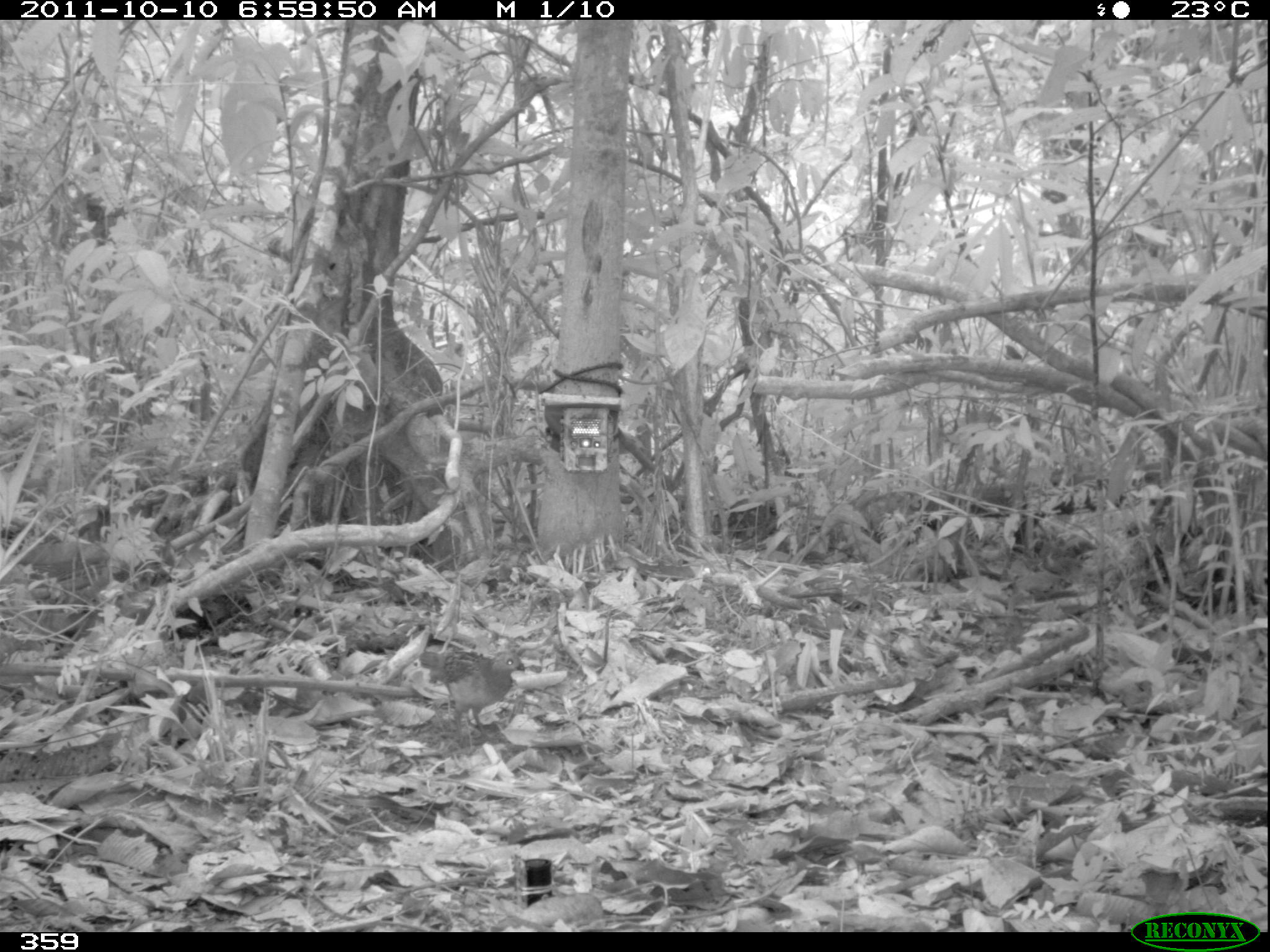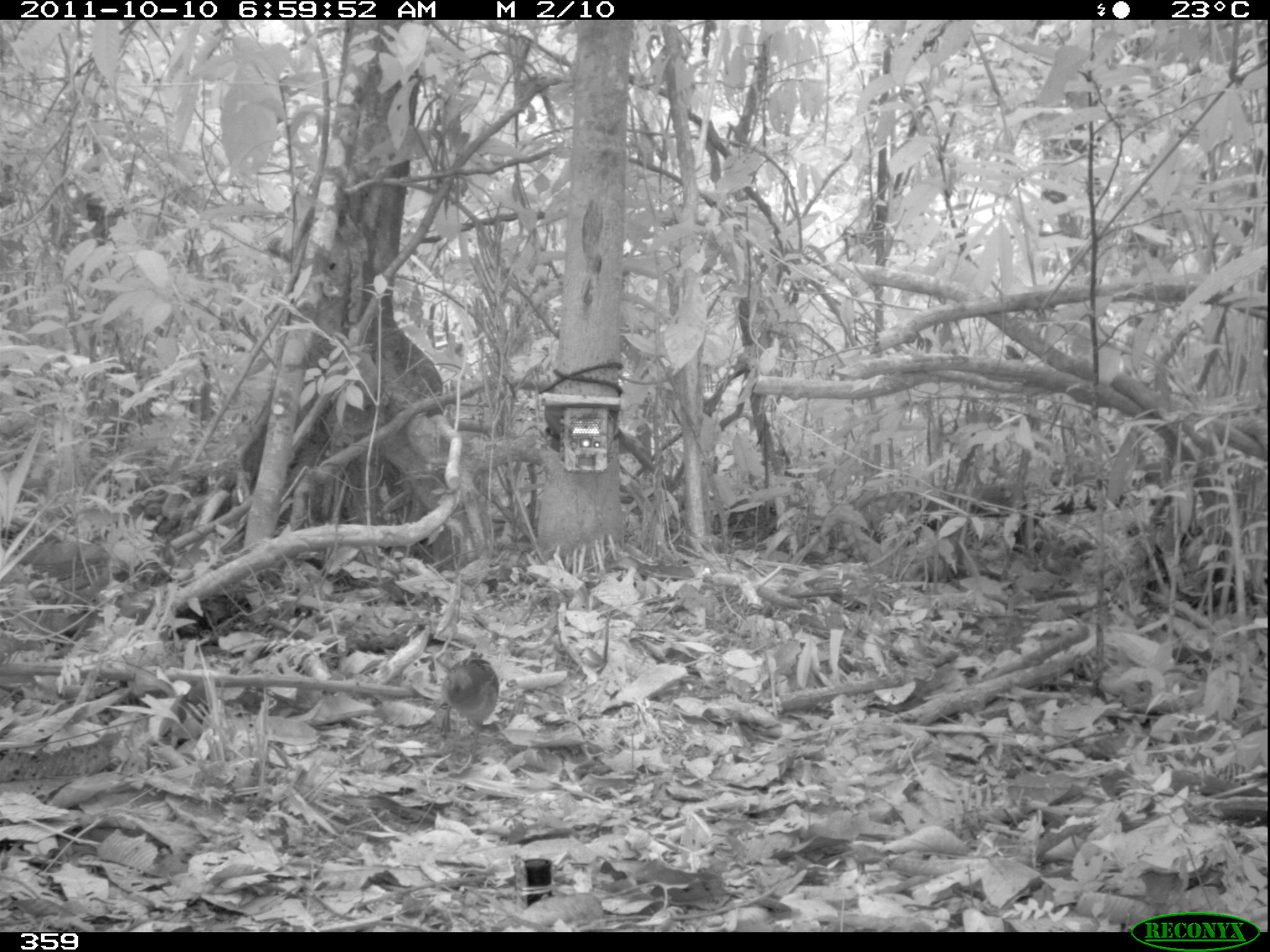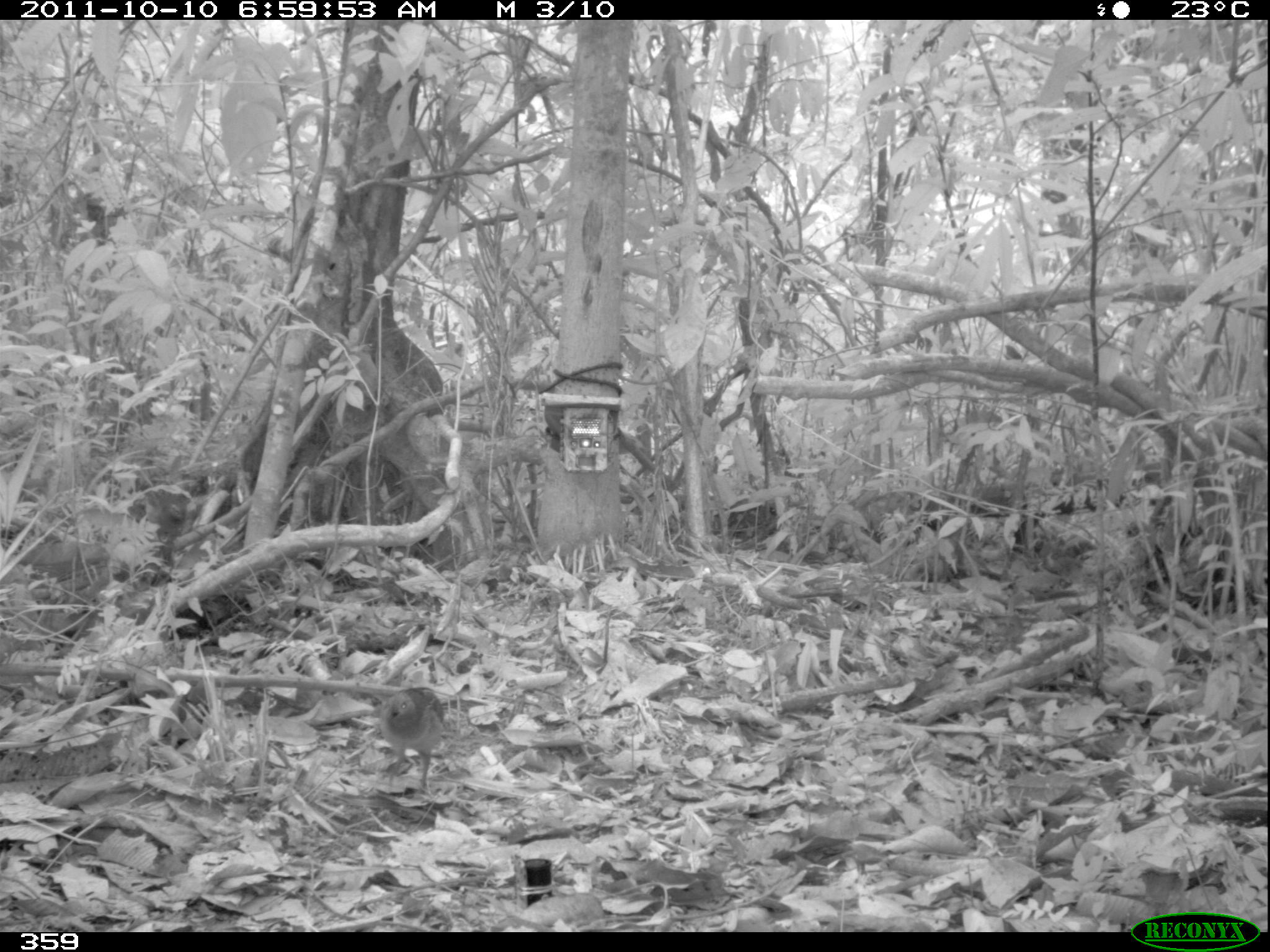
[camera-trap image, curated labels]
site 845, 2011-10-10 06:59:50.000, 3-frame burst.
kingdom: Animalia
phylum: Chordata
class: Aves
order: Galliformes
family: Odontophoridae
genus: Odontophorus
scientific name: Odontophorus gujanensis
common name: marbled wood-quail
Odontophorus gujanensis (marbled wood-quail).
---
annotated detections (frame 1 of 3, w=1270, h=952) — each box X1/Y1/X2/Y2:
odontophorus gujanensis: 417/647/526/745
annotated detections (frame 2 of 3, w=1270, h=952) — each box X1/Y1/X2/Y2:
odontophorus gujanensis: 436/650/500/756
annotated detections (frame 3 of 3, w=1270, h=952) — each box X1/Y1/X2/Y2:
odontophorus gujanensis: 375/686/451/797